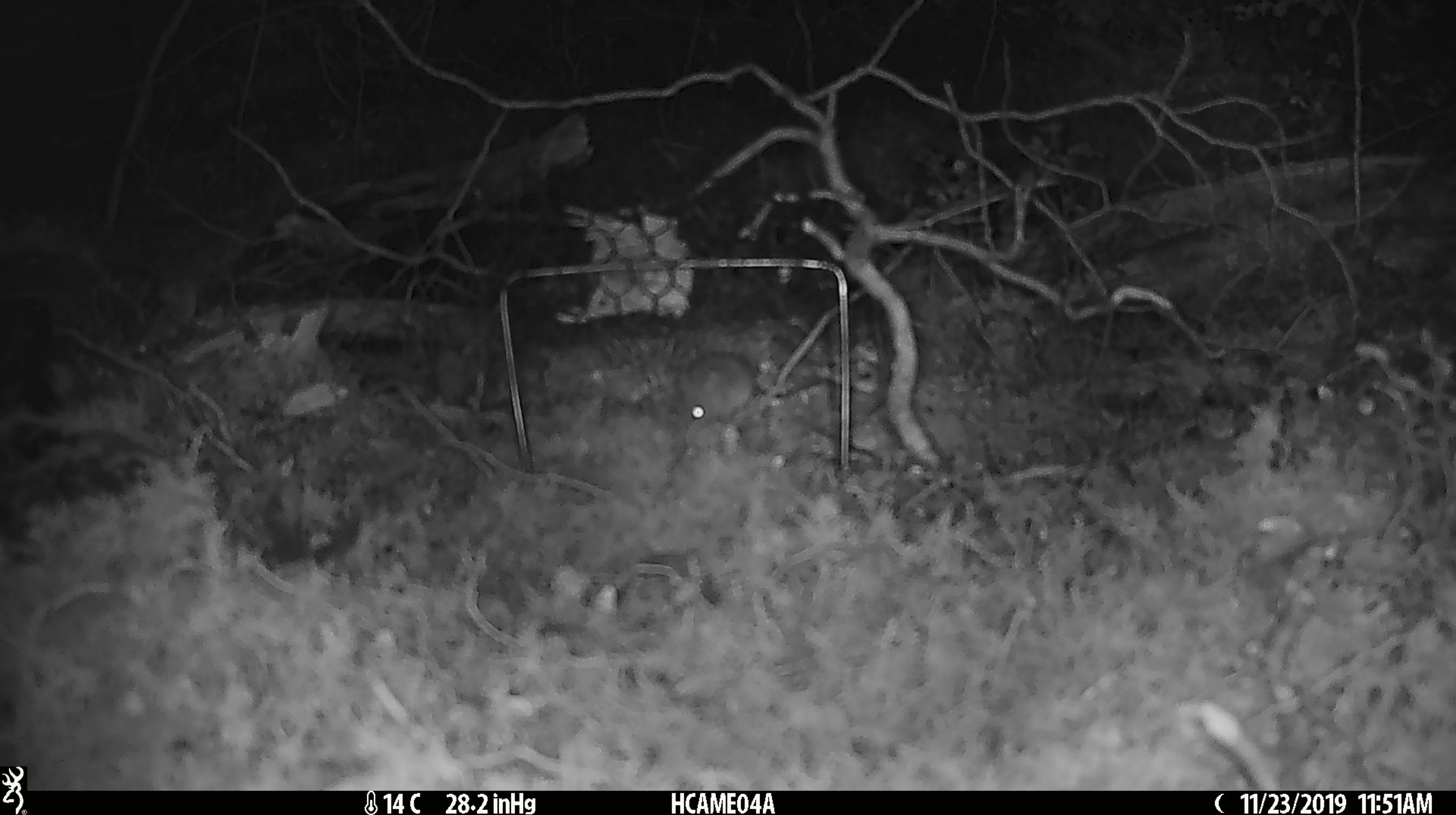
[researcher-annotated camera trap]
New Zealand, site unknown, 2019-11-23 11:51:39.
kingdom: Animalia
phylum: Chordata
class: Mammalia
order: Rodentia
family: Muridae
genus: Mus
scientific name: Mus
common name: mouse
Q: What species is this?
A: Mouse (Mus).